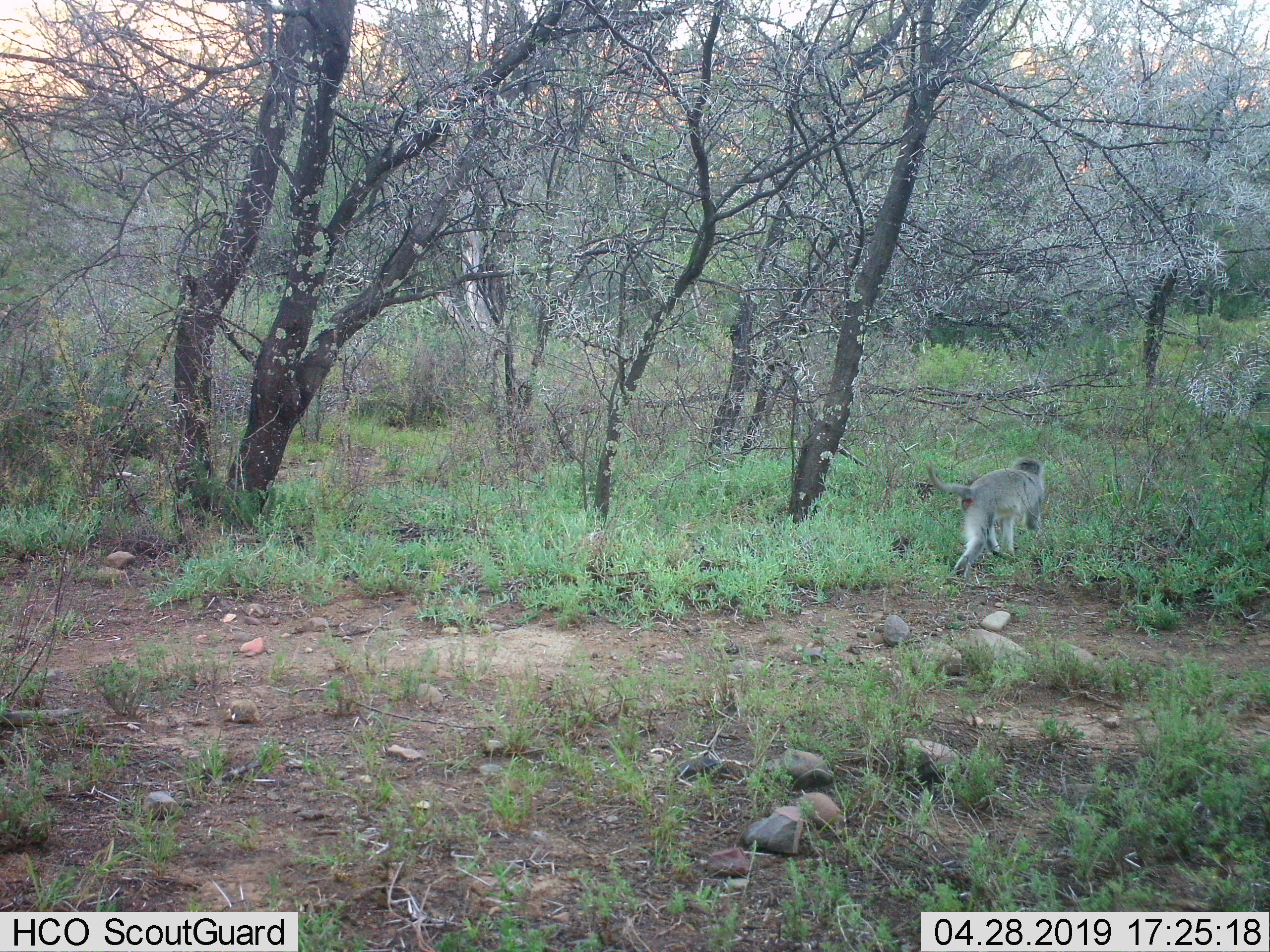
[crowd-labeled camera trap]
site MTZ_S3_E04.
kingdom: Animalia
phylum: Chordata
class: Mammalia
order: Primates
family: Cercopithecidae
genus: Chlorocebus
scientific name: Chlorocebus pygerythrus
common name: vervet monkey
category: monkeyvervet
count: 1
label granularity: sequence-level